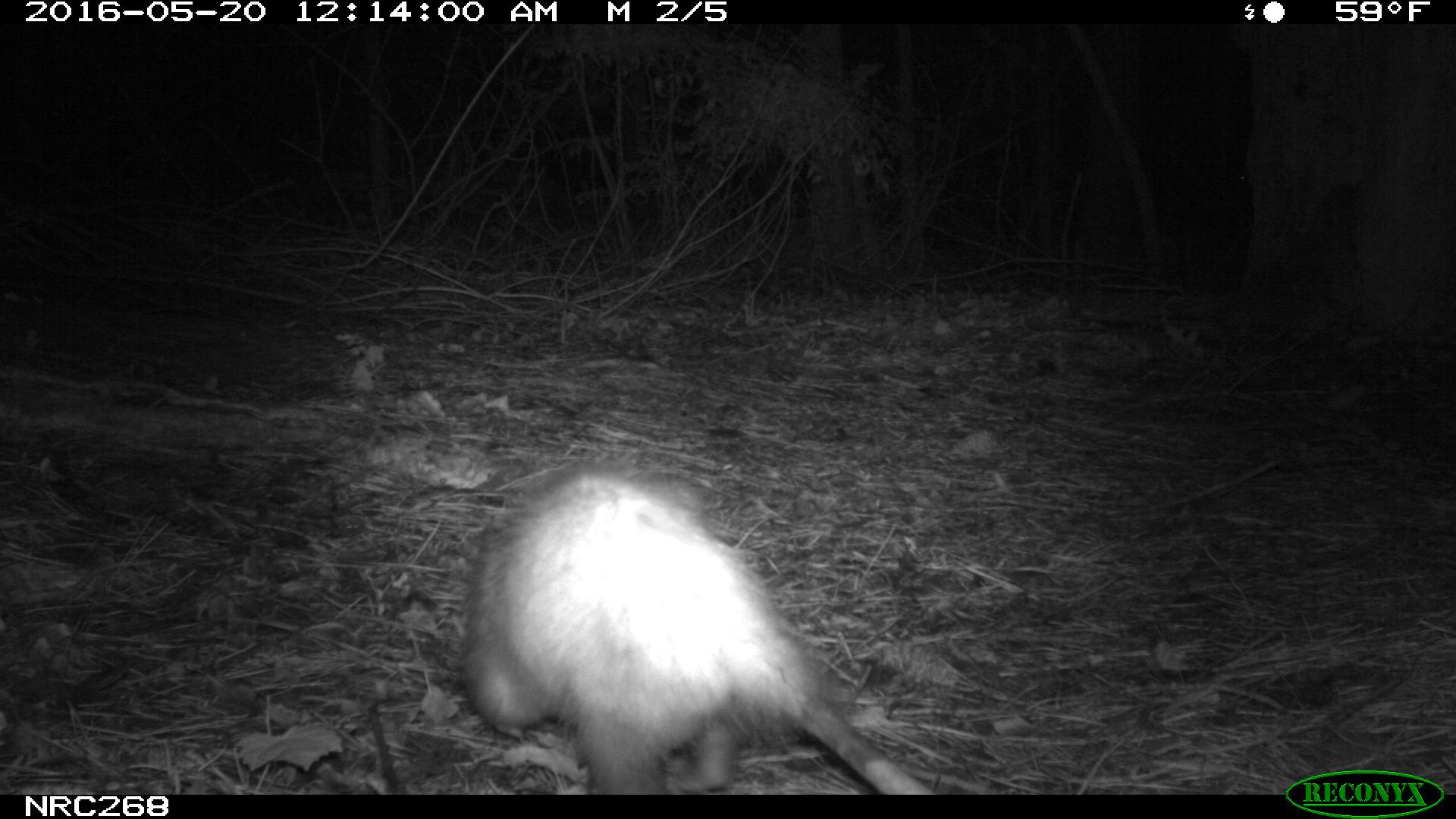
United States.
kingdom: Animalia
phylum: Chordata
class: Mammalia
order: Didelphimorphia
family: Didelphidae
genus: Didelphis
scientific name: Didelphis virginiana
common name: virginia opossum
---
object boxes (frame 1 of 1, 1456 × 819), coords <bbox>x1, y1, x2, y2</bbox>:
Virginia Opossum: <bbox>441, 447, 939, 797</bbox>